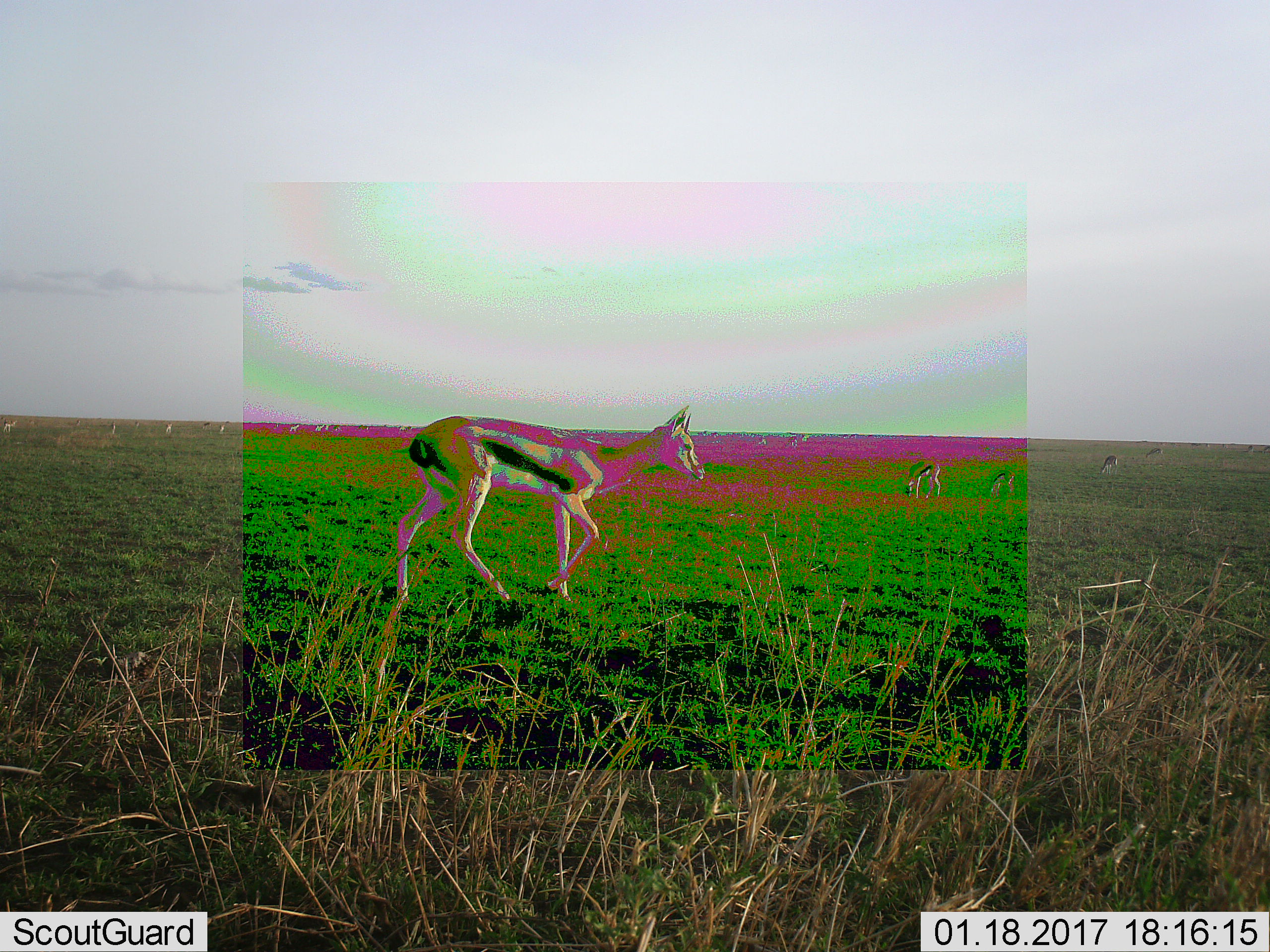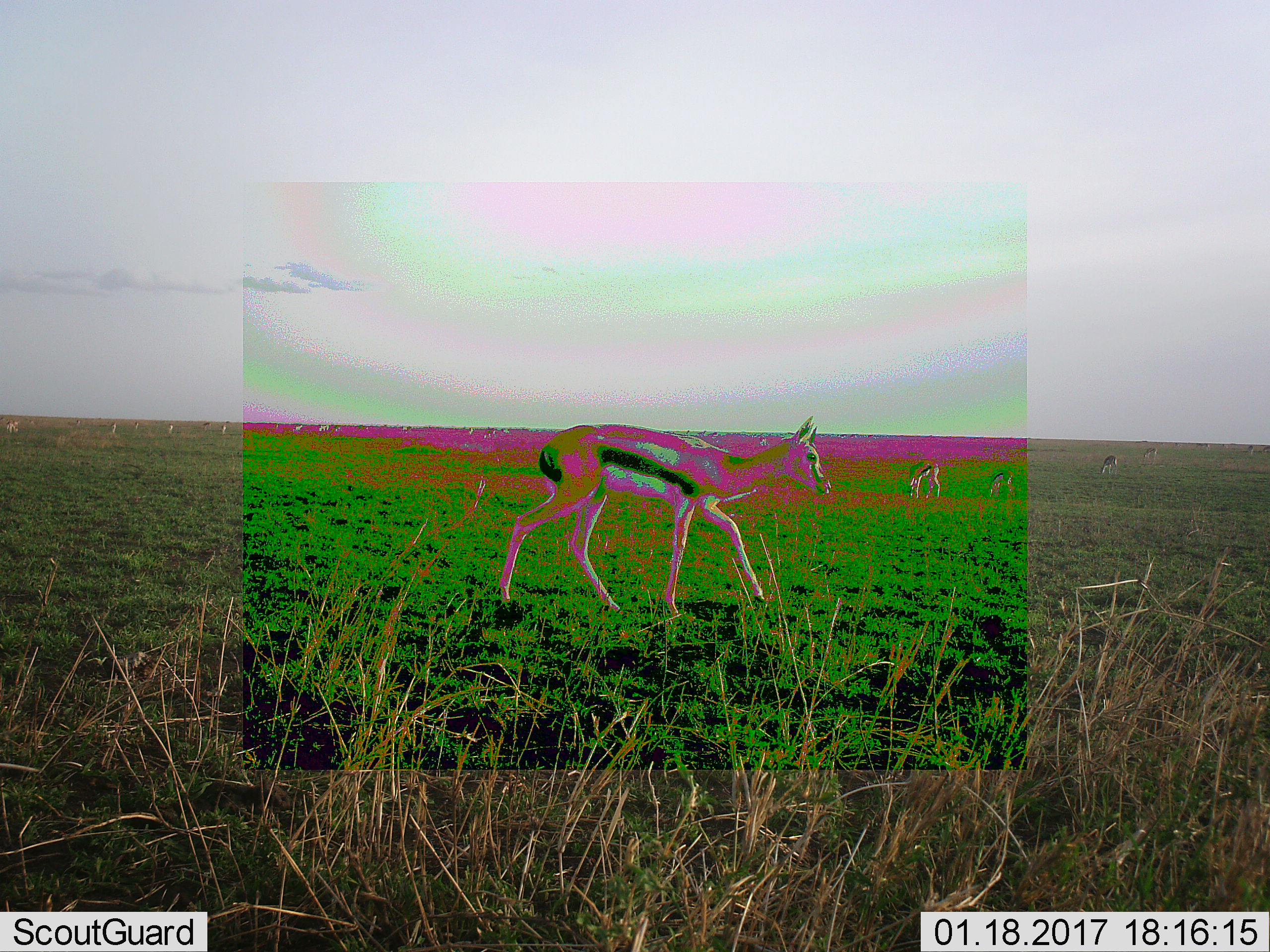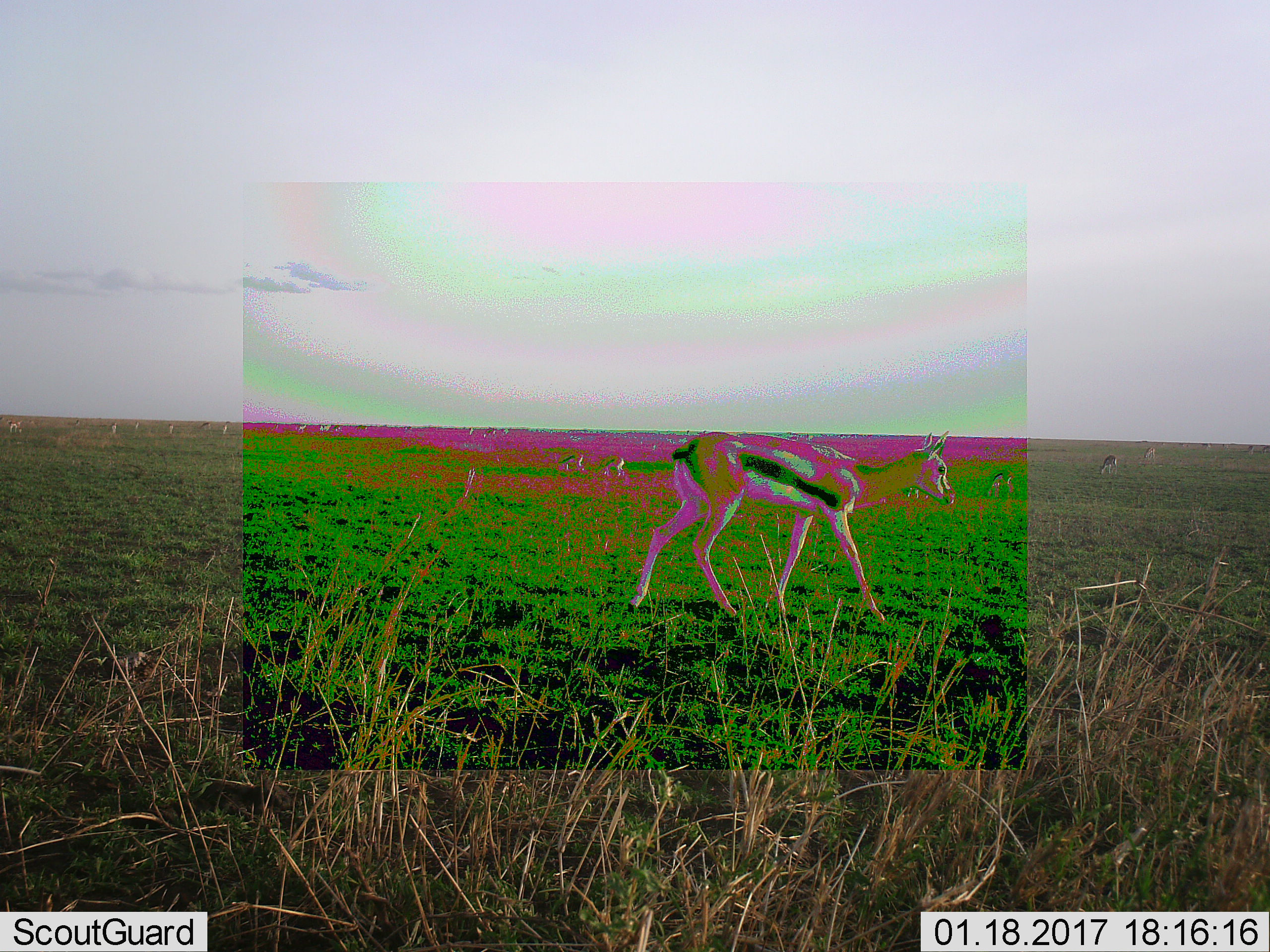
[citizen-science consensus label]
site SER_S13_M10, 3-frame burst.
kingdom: Animalia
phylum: Chordata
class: Mammalia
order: Artiodactyla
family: Bovidae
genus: Eudorcas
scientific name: Eudorcas thomsonii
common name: thomson's gazelle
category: gazellethomsons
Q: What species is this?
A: Gazellethomsons (thomson's gazelle) (Eudorcas thomsonii).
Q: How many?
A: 11-50.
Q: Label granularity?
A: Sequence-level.